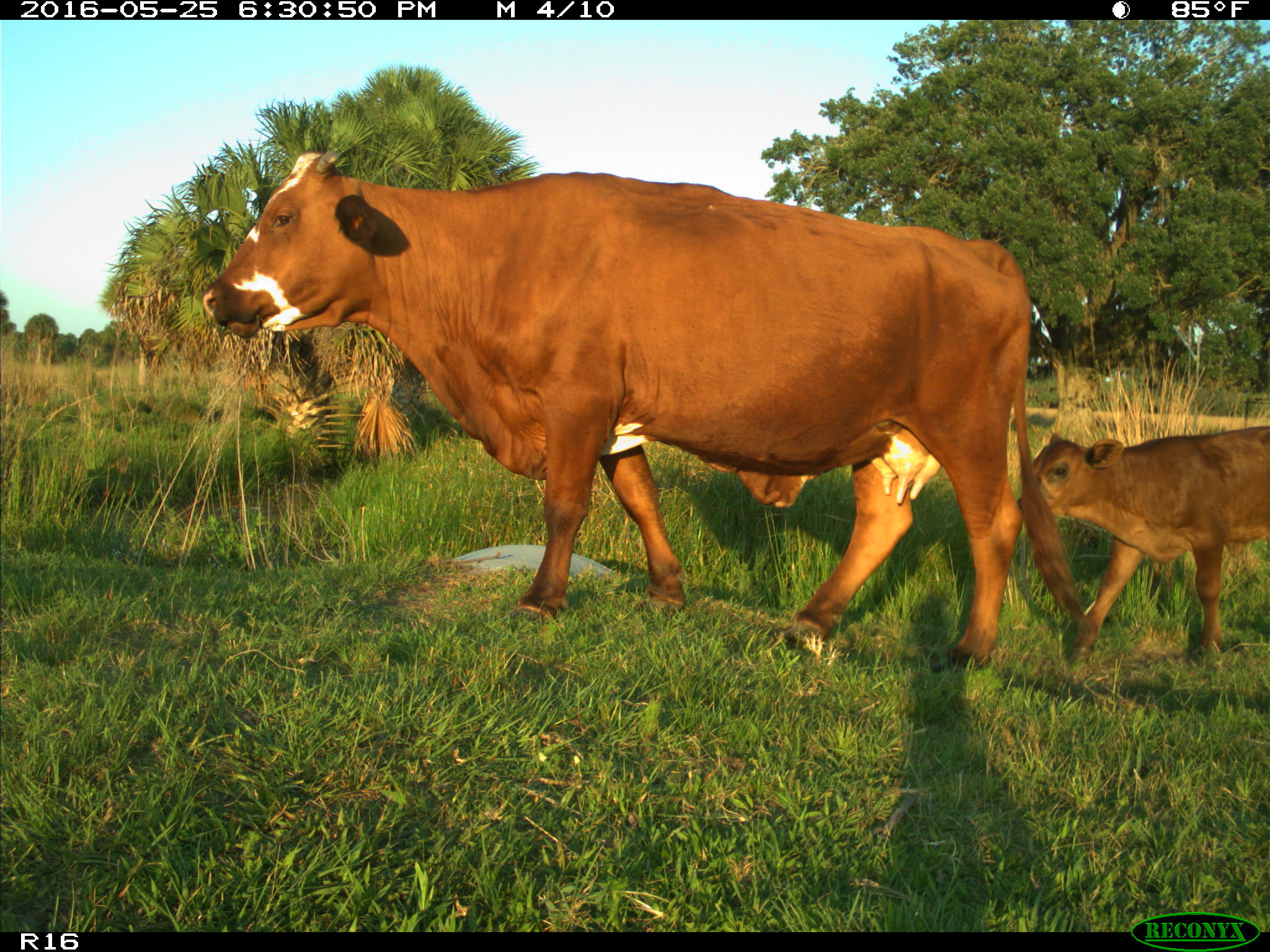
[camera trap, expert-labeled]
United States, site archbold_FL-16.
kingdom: Animalia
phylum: Chordata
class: Mammalia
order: Artiodactyla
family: Bovidae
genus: Bos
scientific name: Bos taurus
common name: domestic cow